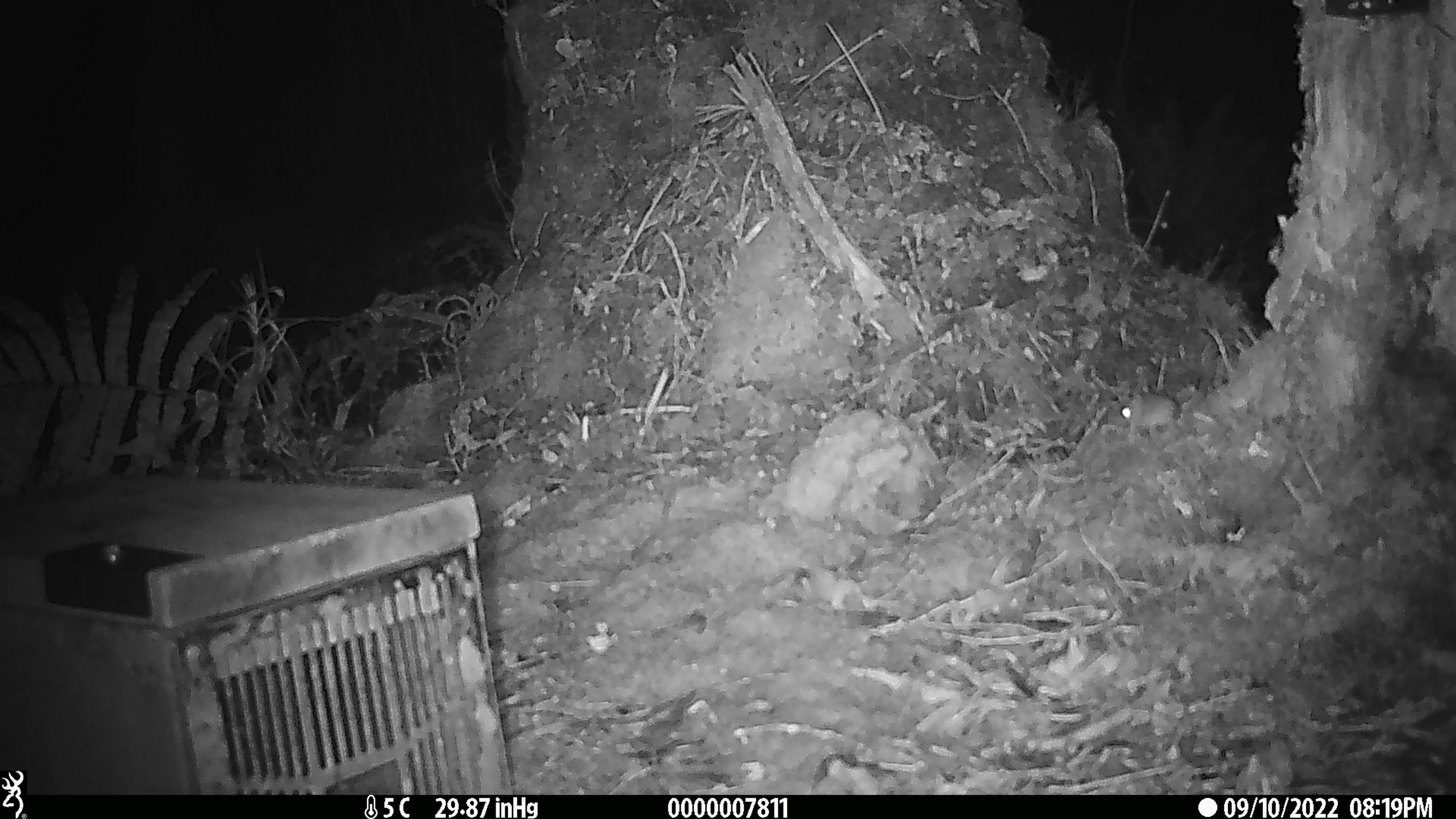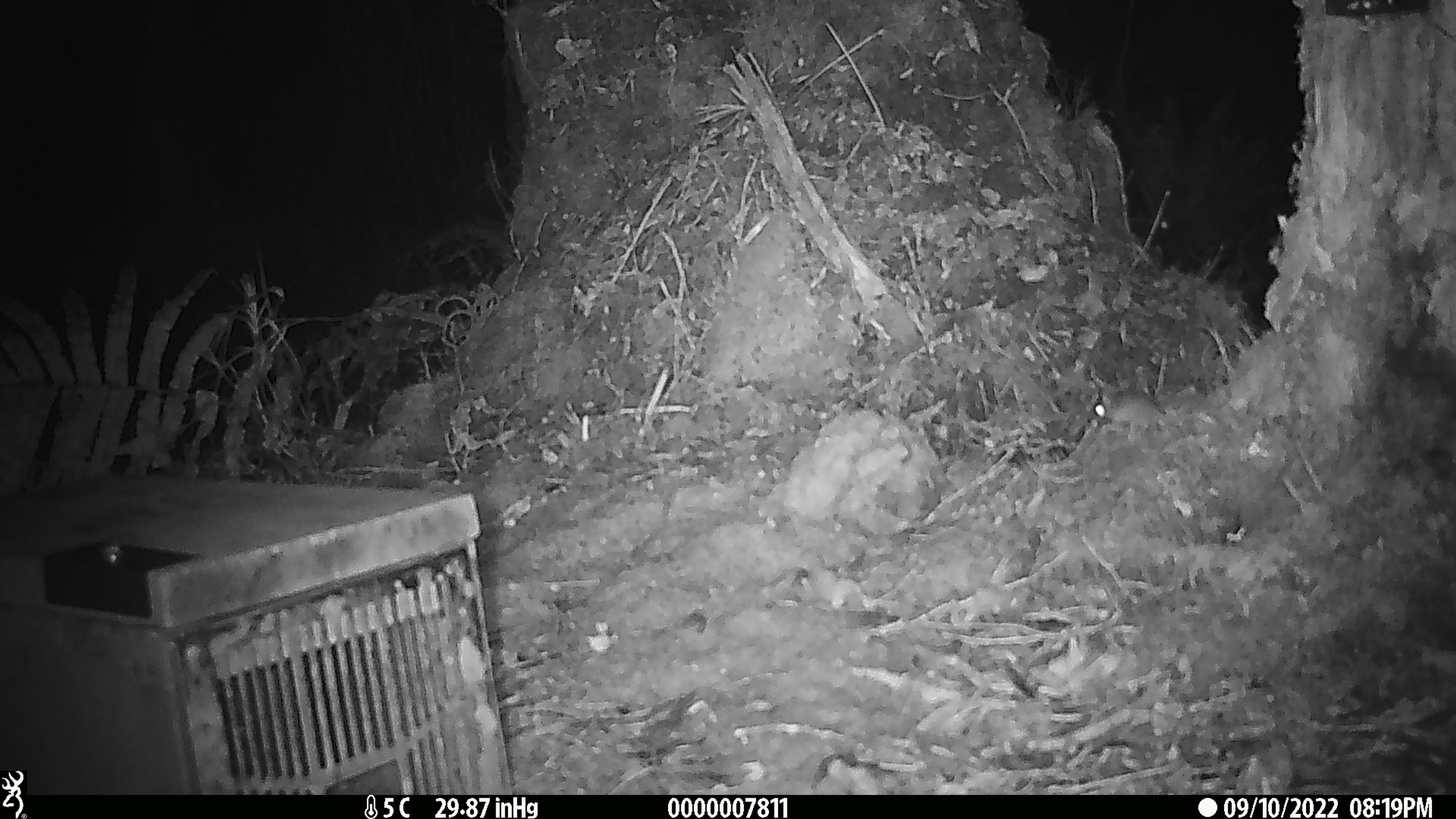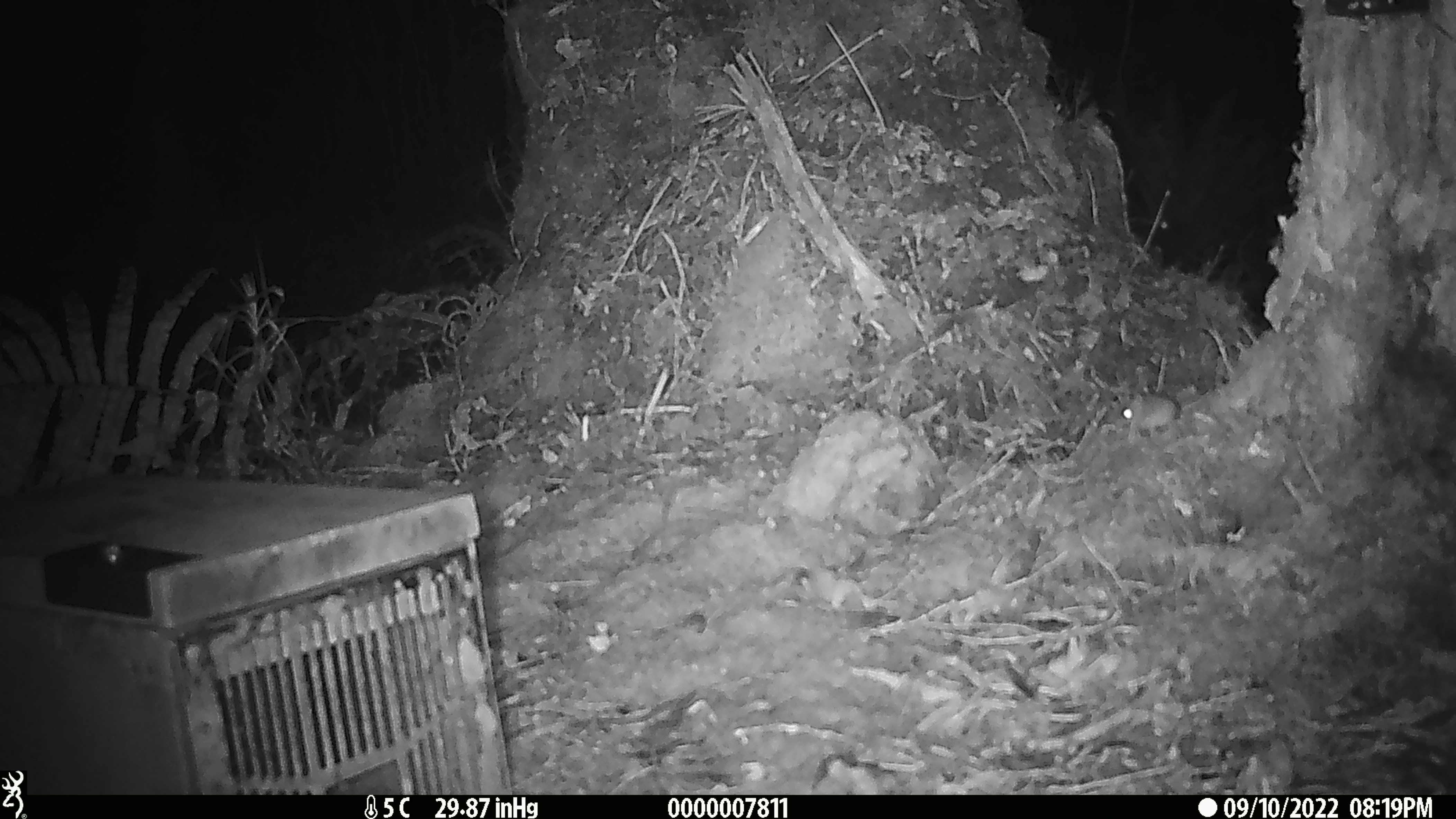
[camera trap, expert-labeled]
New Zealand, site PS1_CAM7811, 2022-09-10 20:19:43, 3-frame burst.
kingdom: Animalia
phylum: Chordata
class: Mammalia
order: Rodentia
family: Muridae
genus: Mus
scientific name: Mus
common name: mouse